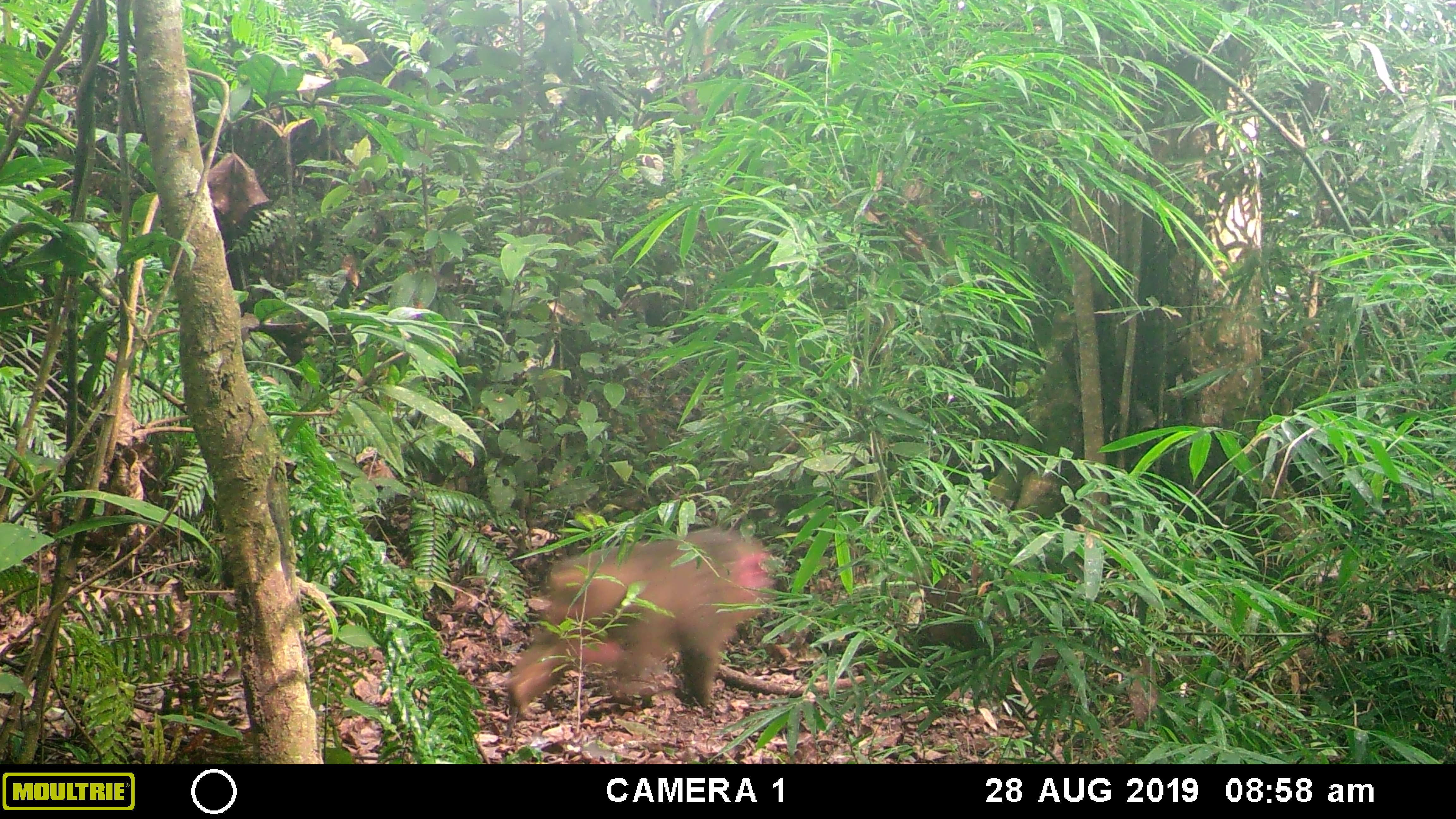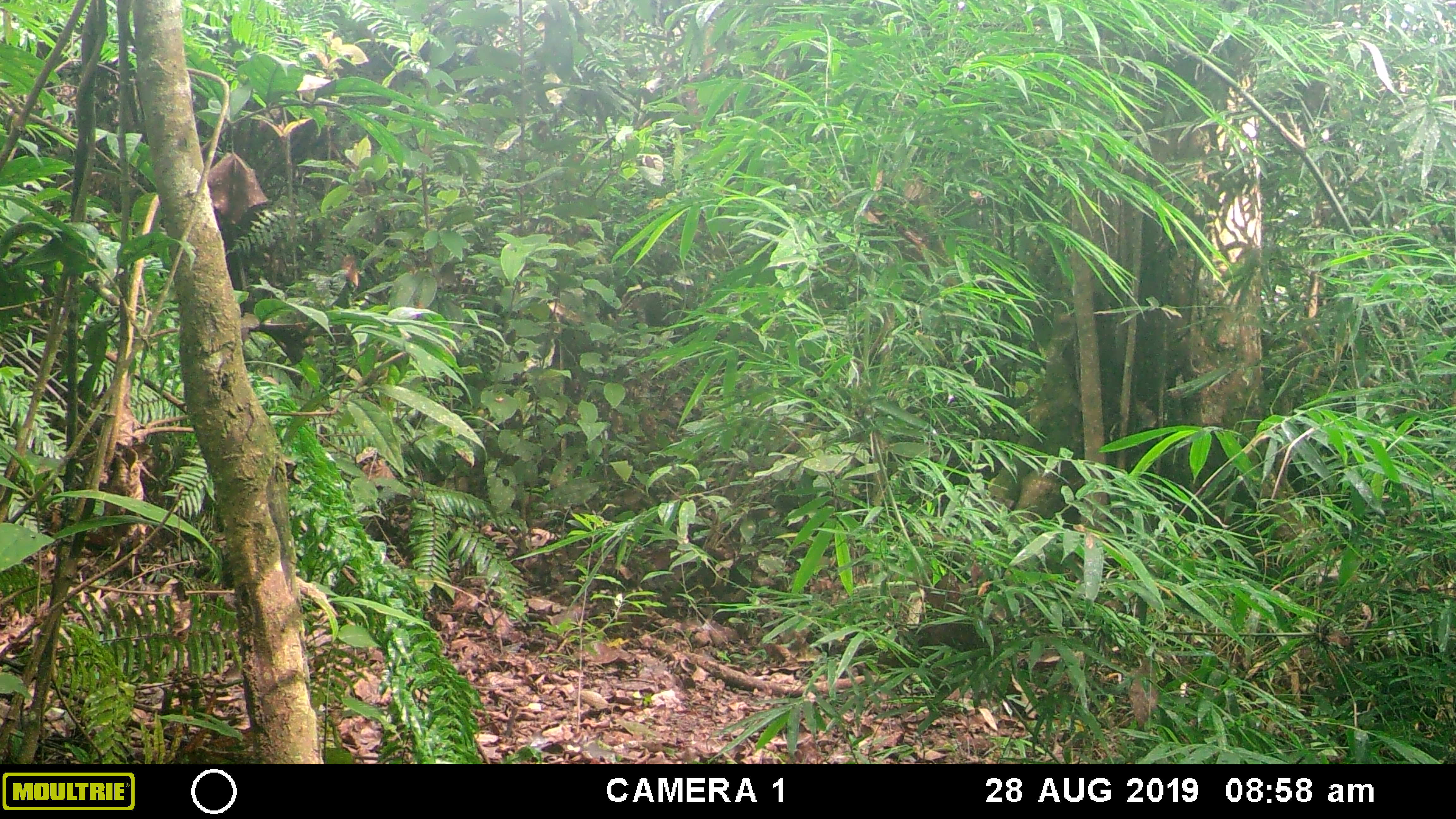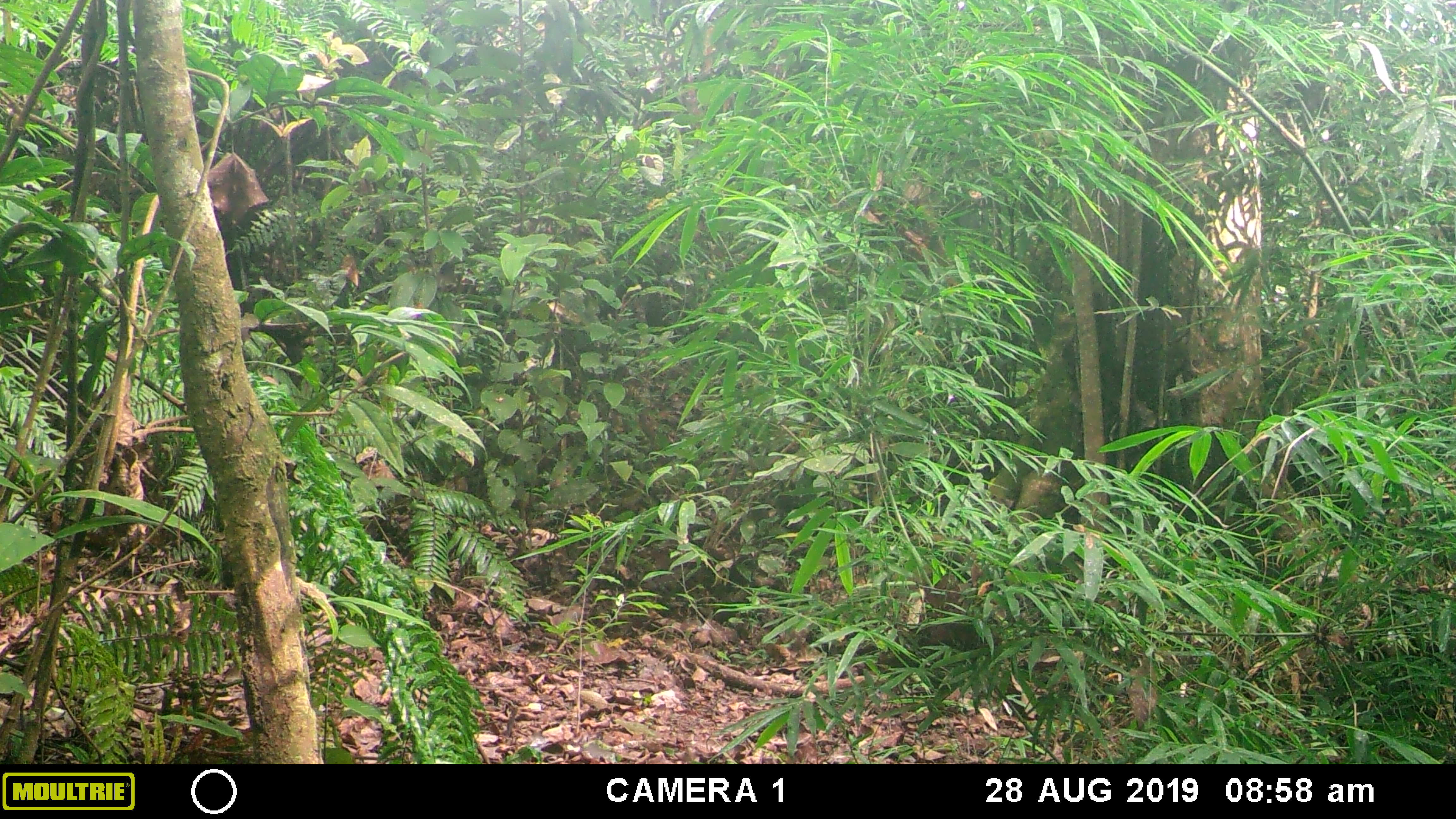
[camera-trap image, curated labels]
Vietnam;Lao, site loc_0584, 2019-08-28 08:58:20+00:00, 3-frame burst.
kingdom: Animalia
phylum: Chordata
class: Mammalia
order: Primates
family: Cercopithecidae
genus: Macaca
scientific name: Macaca arctoides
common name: stump-tailed macaque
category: stump tailed macaque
Stump tailed macaque (stump-tailed macaque) (Macaca arctoides). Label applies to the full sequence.